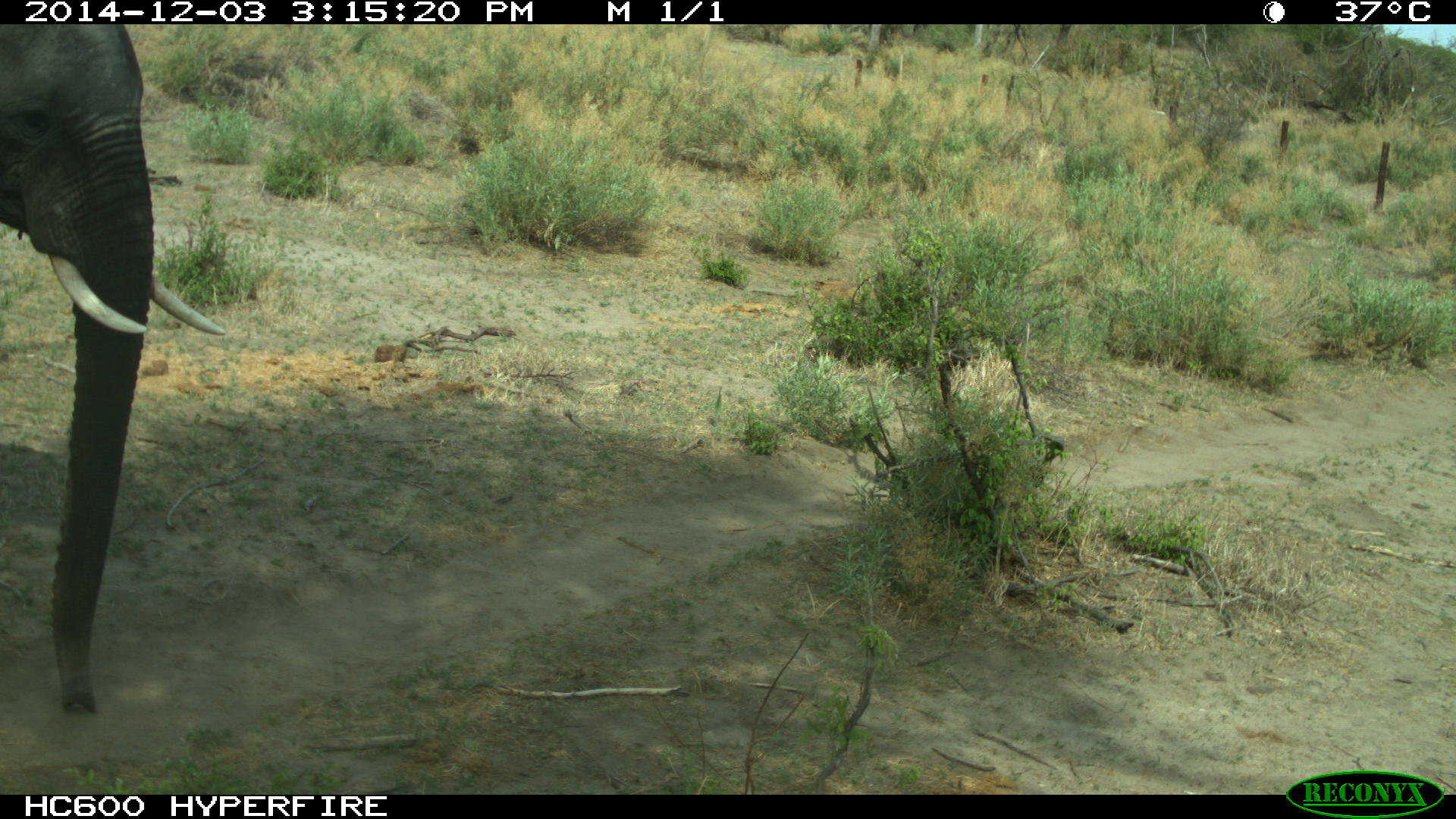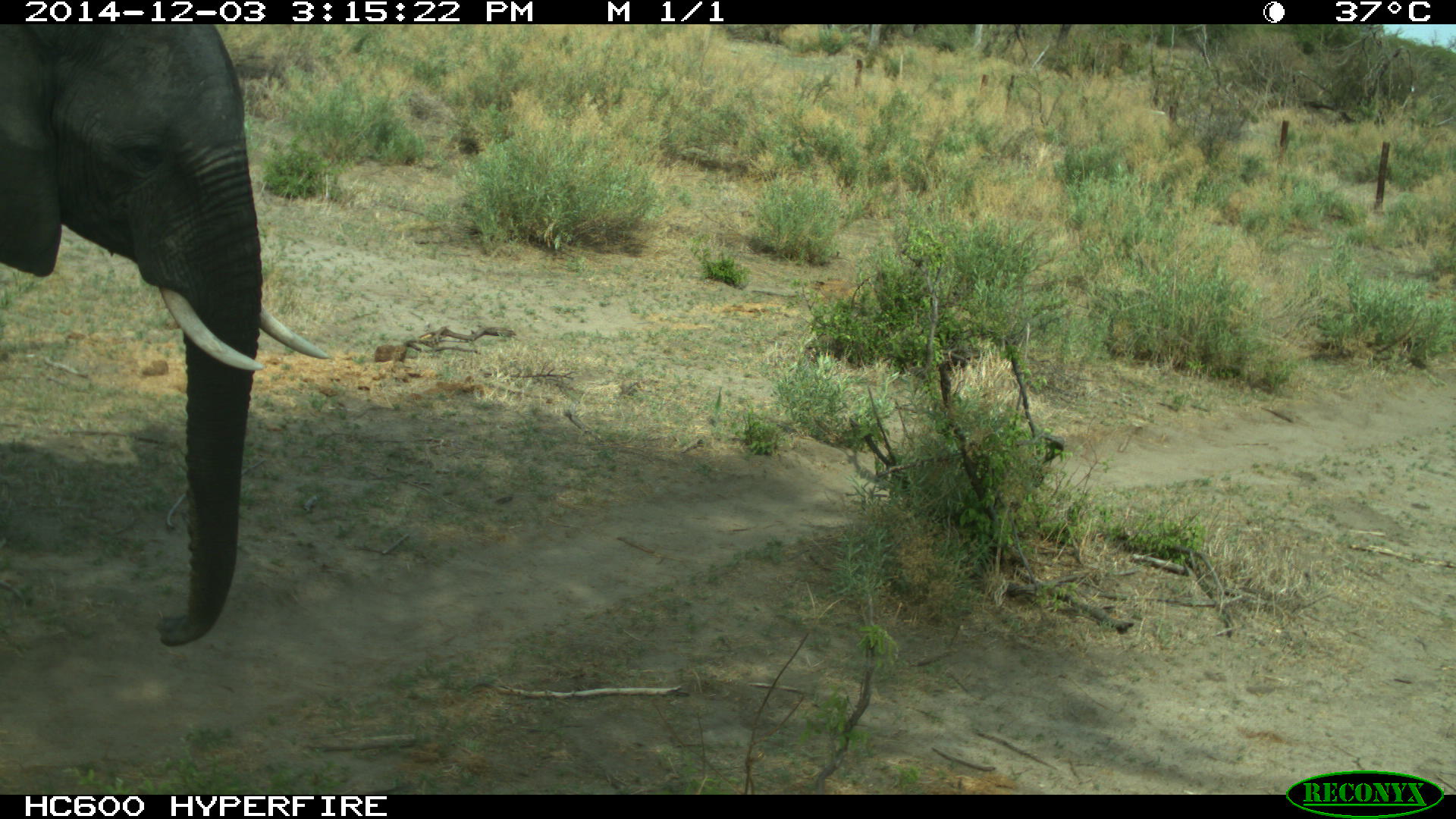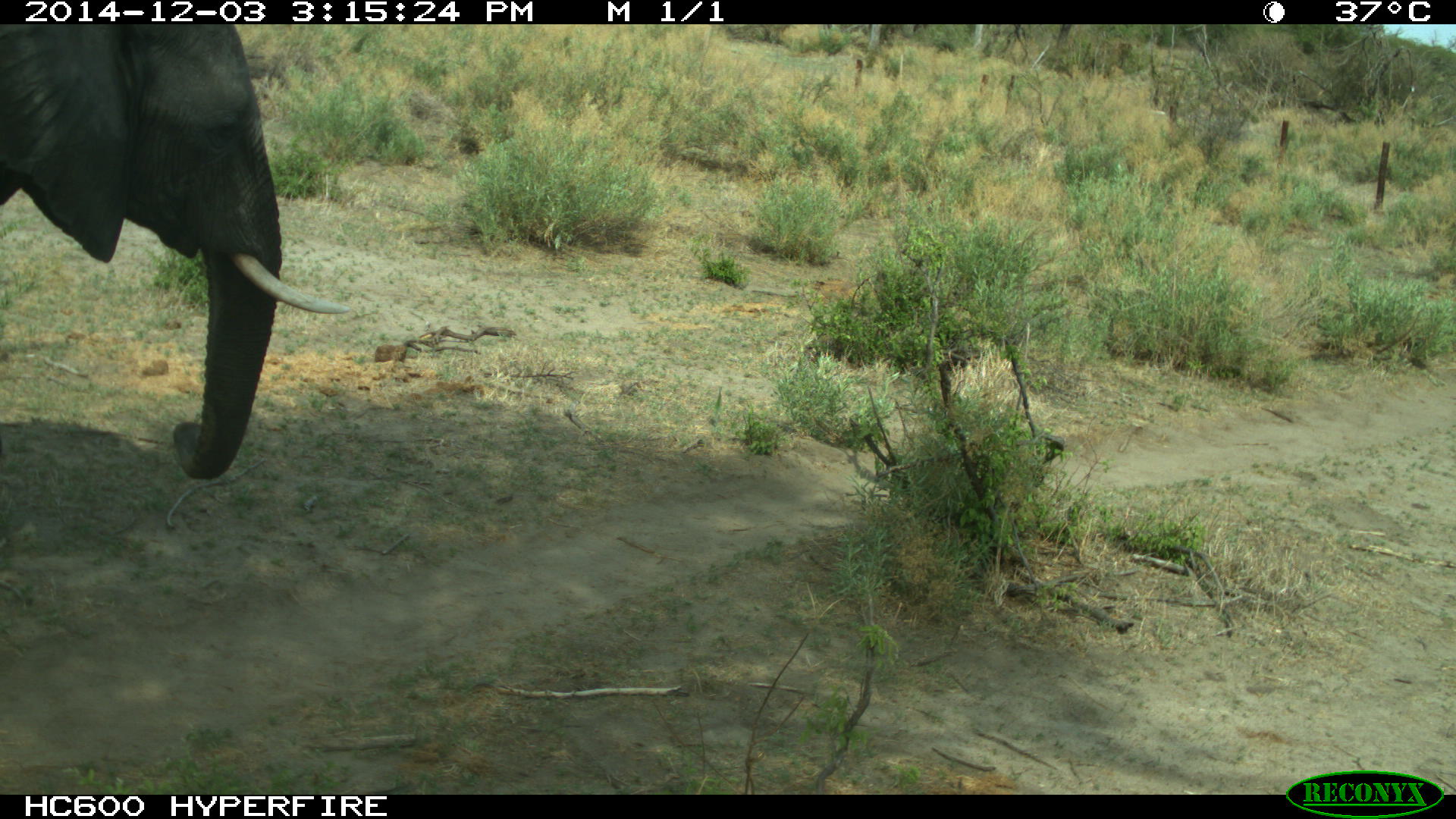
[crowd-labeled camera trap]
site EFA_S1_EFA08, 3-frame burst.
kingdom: Animalia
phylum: Chordata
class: Mammalia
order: Proboscidea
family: Elephantidae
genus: Loxodonta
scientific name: Loxodonta africana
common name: african bush elephant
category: elephant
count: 1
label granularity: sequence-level